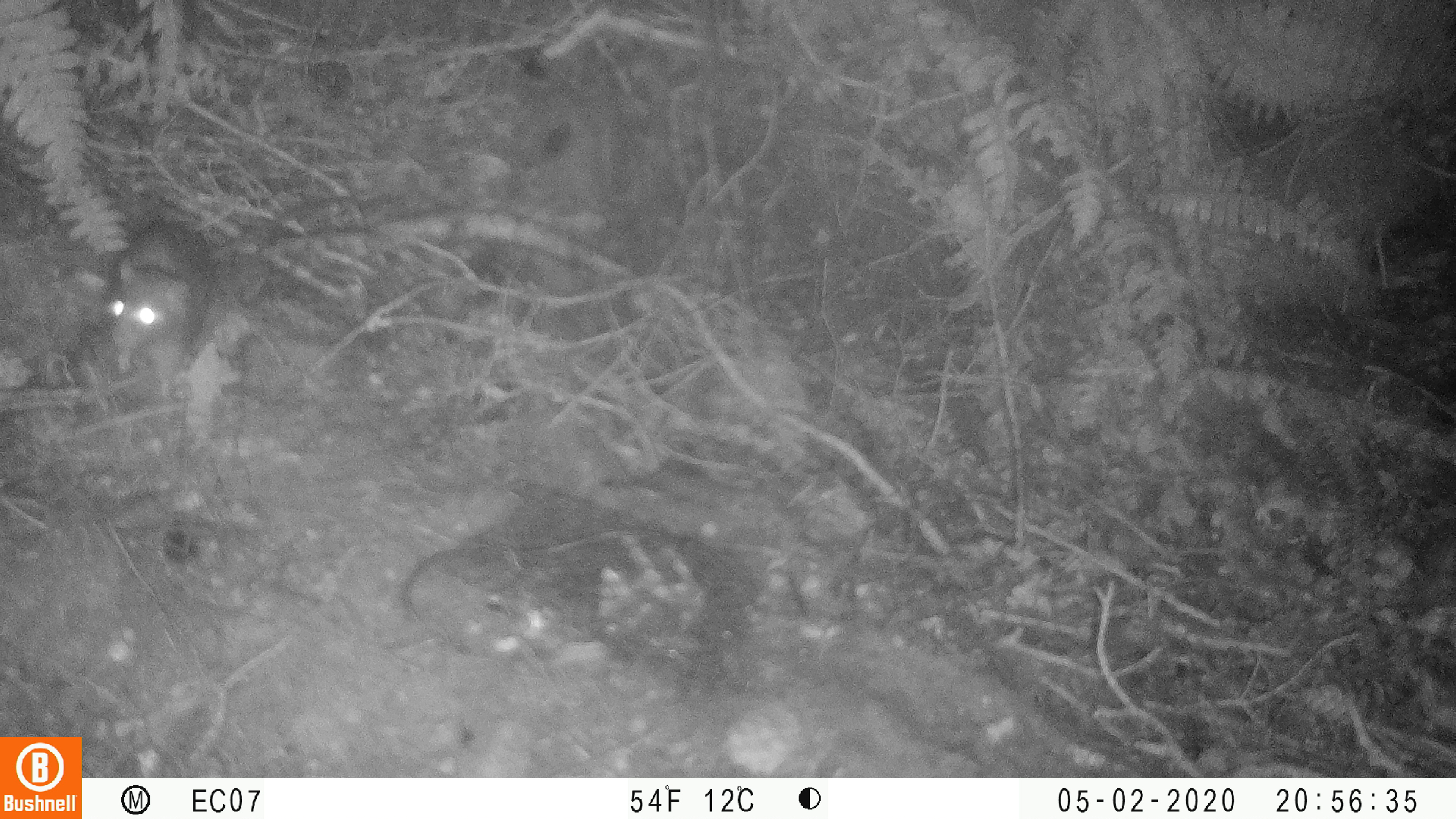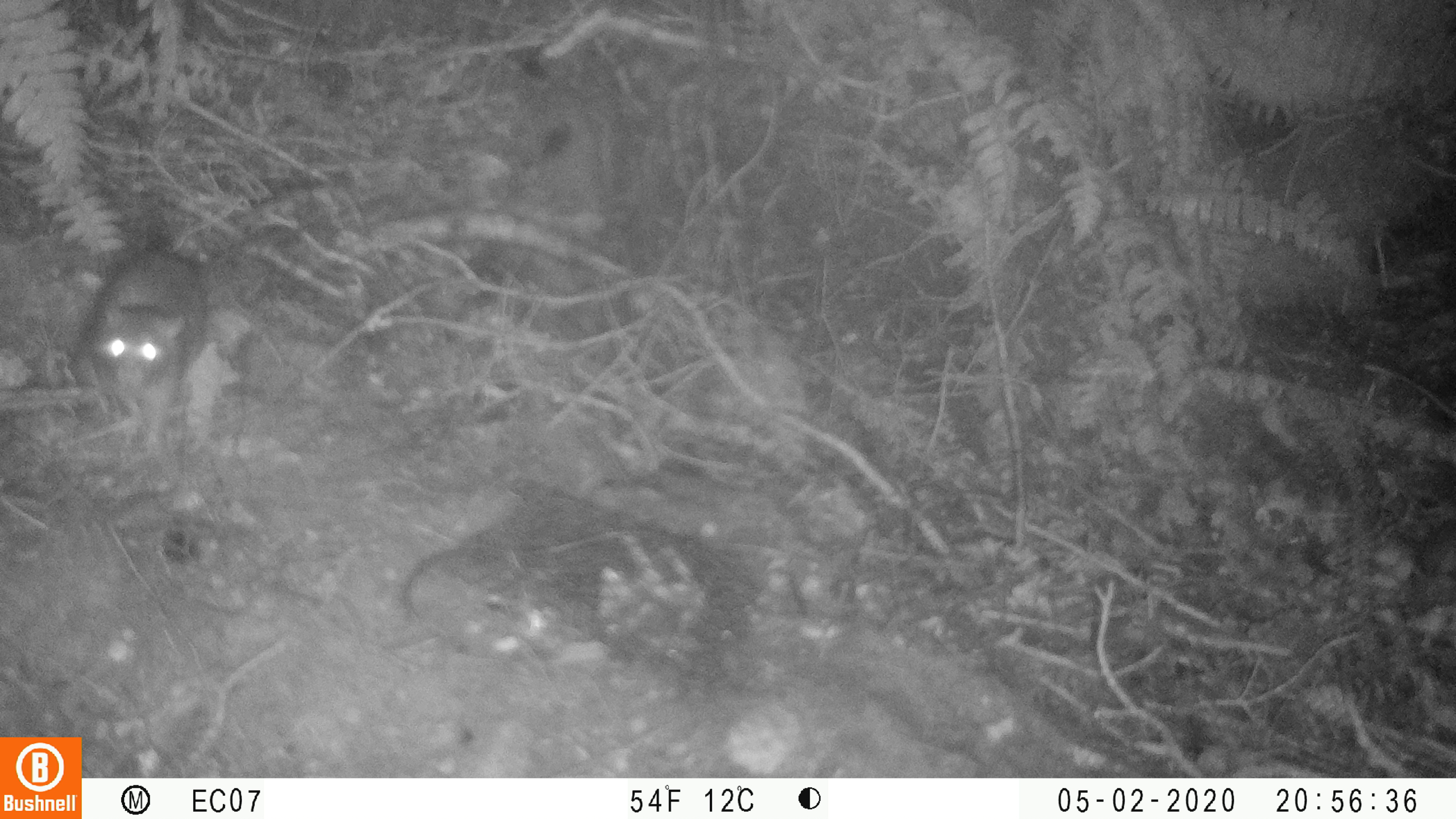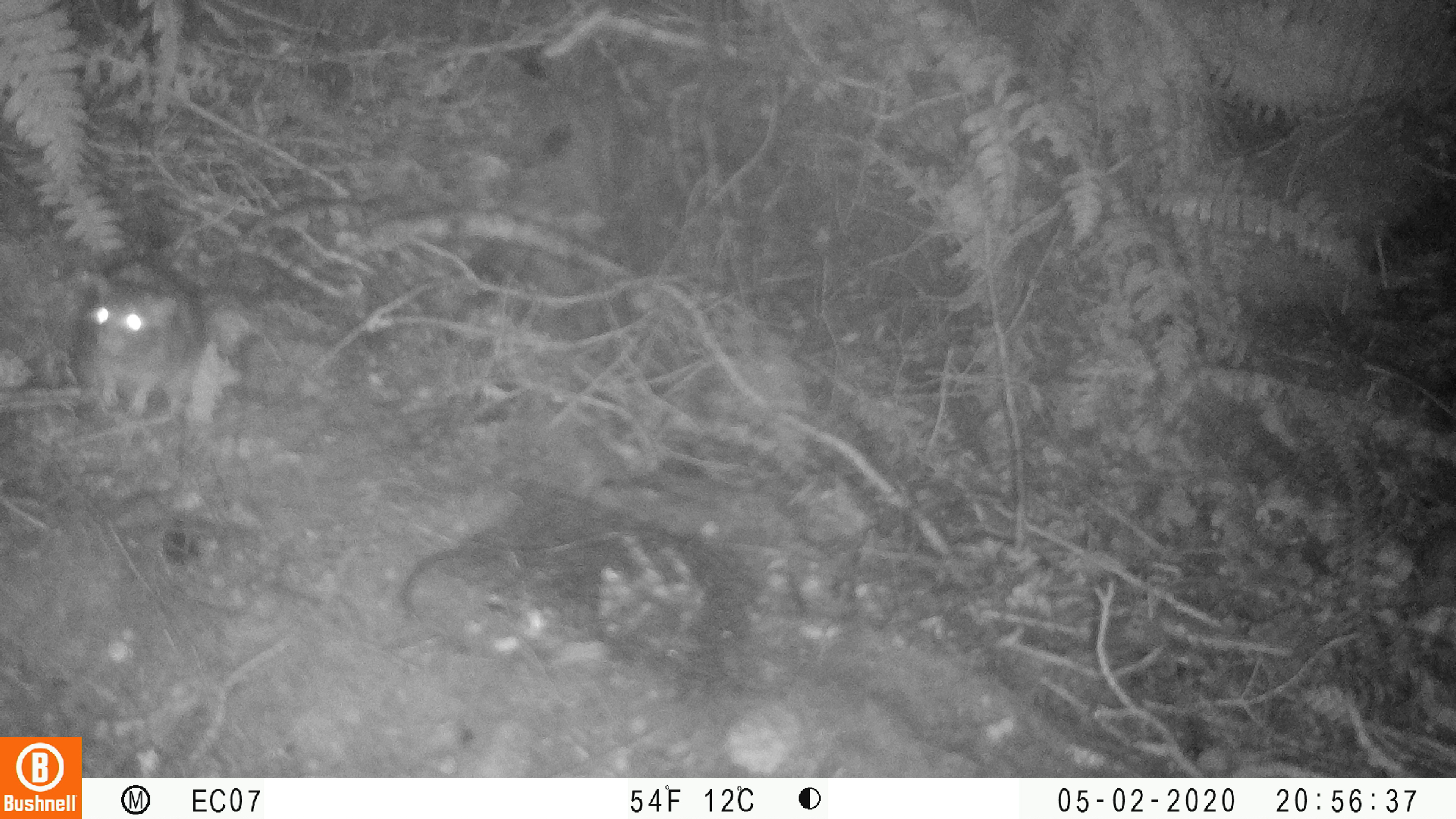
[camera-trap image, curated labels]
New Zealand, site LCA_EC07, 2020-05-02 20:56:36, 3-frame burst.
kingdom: Animalia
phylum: Chordata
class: Mammalia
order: Rodentia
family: Muridae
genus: Rattus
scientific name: Rattus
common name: rat